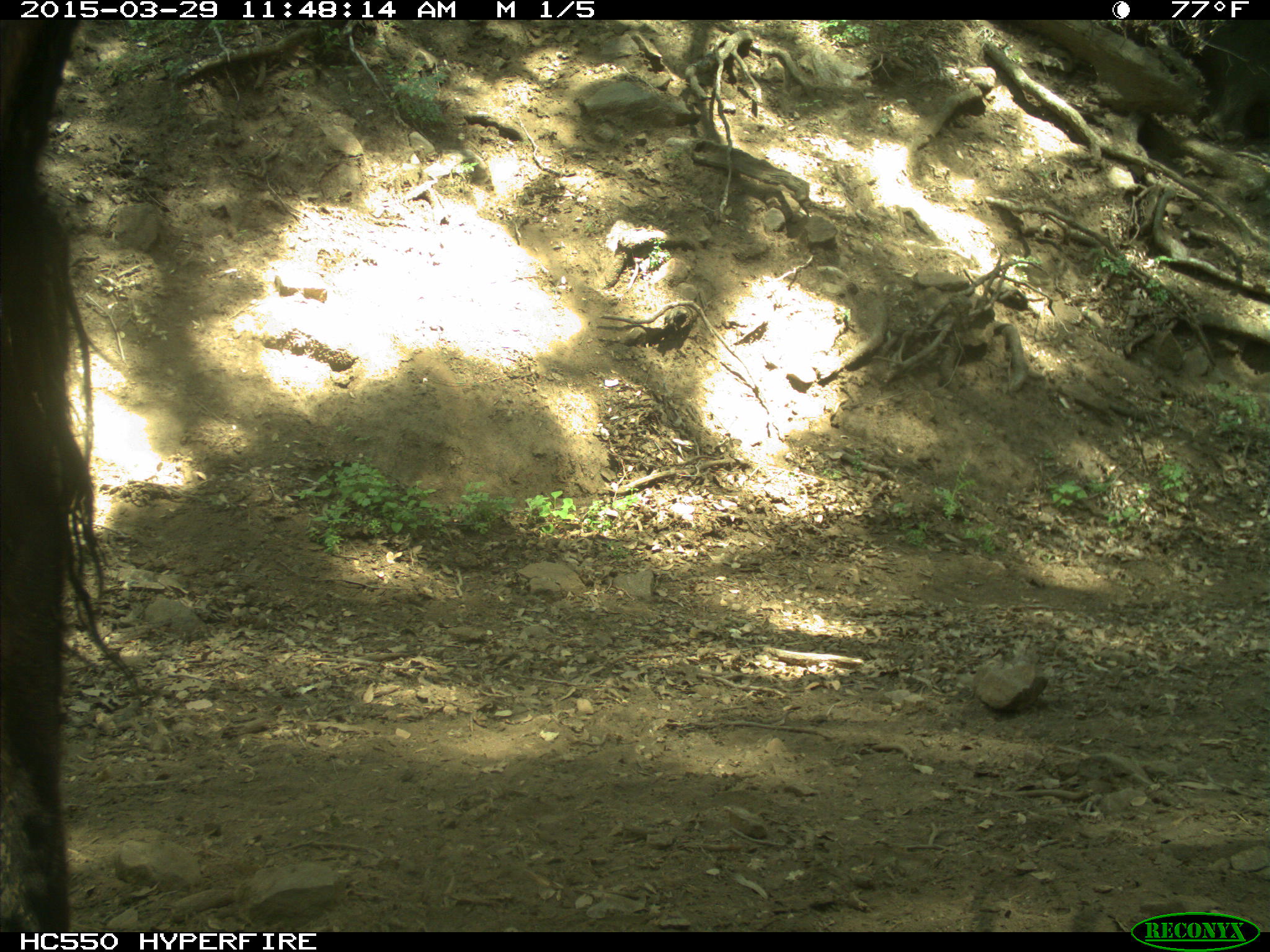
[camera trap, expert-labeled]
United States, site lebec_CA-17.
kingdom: Animalia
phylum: Chordata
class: Mammalia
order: Artiodactyla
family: Bovidae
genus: Bos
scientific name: Bos taurus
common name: domestic cow